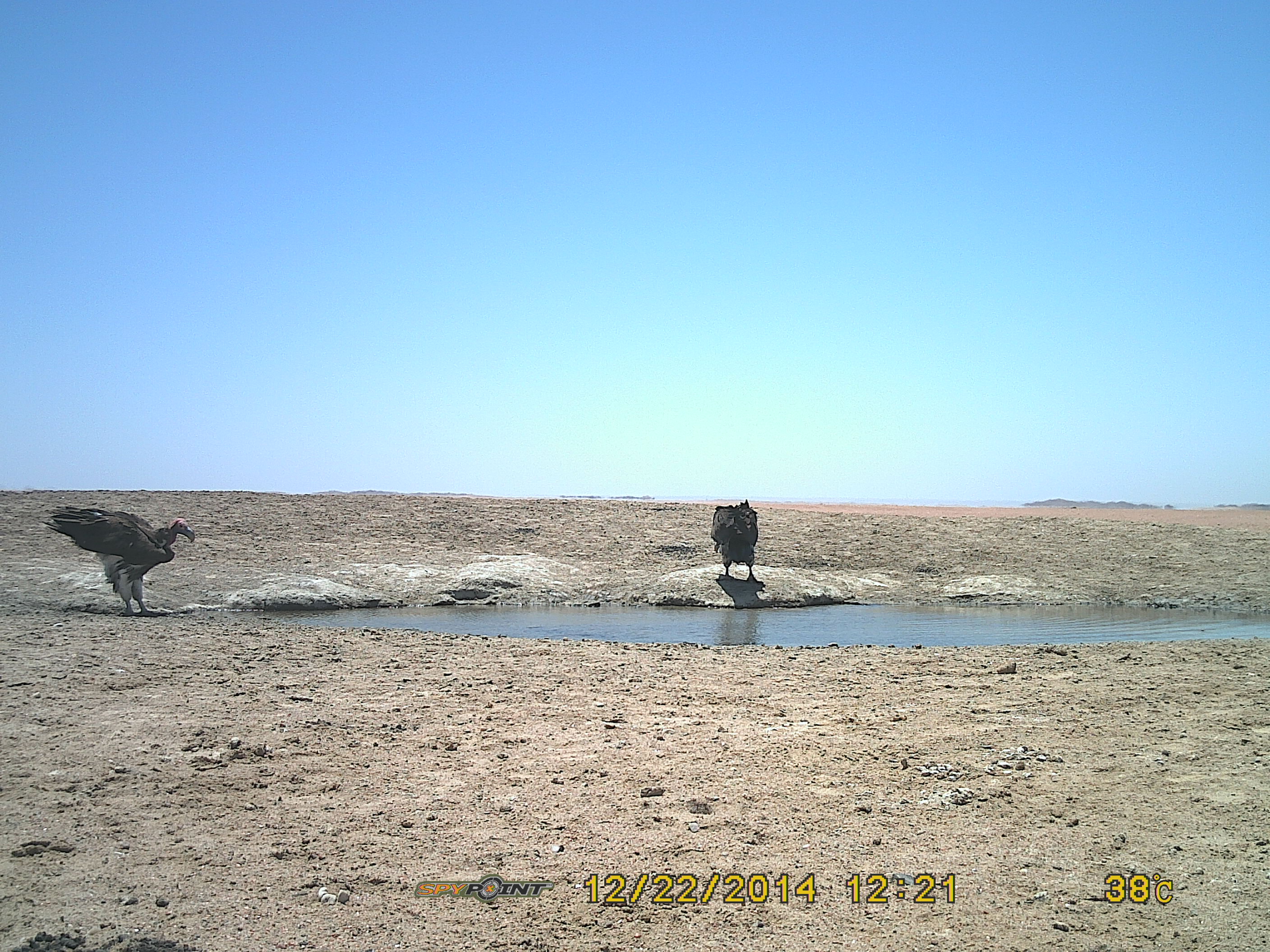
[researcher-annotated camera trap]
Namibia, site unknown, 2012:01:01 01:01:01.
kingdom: Animalia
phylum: Chordata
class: Aves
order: Accipitriformes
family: Accipitridae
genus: Torgos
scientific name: Torgos tracheliotos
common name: lappet-faced vulture